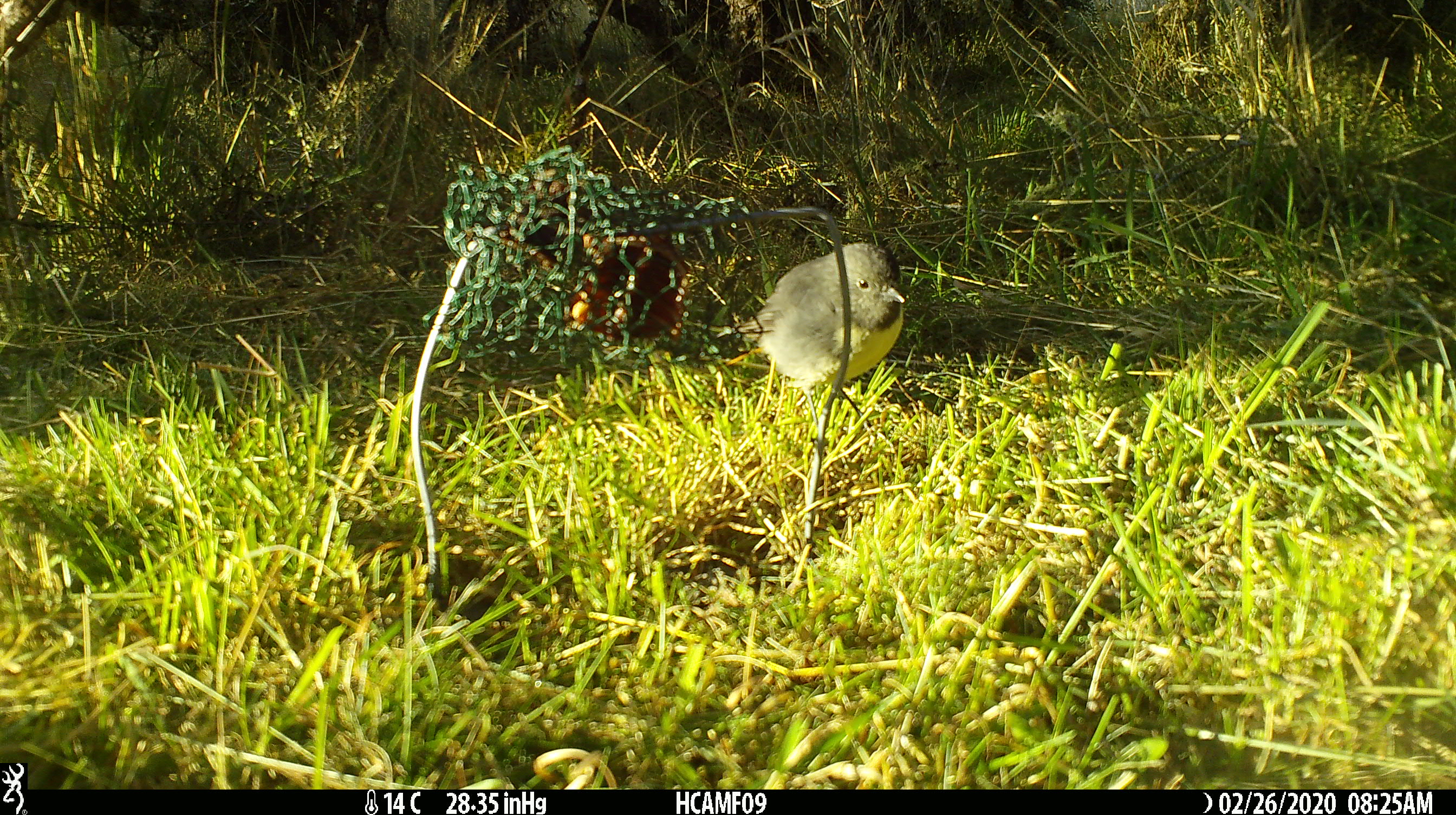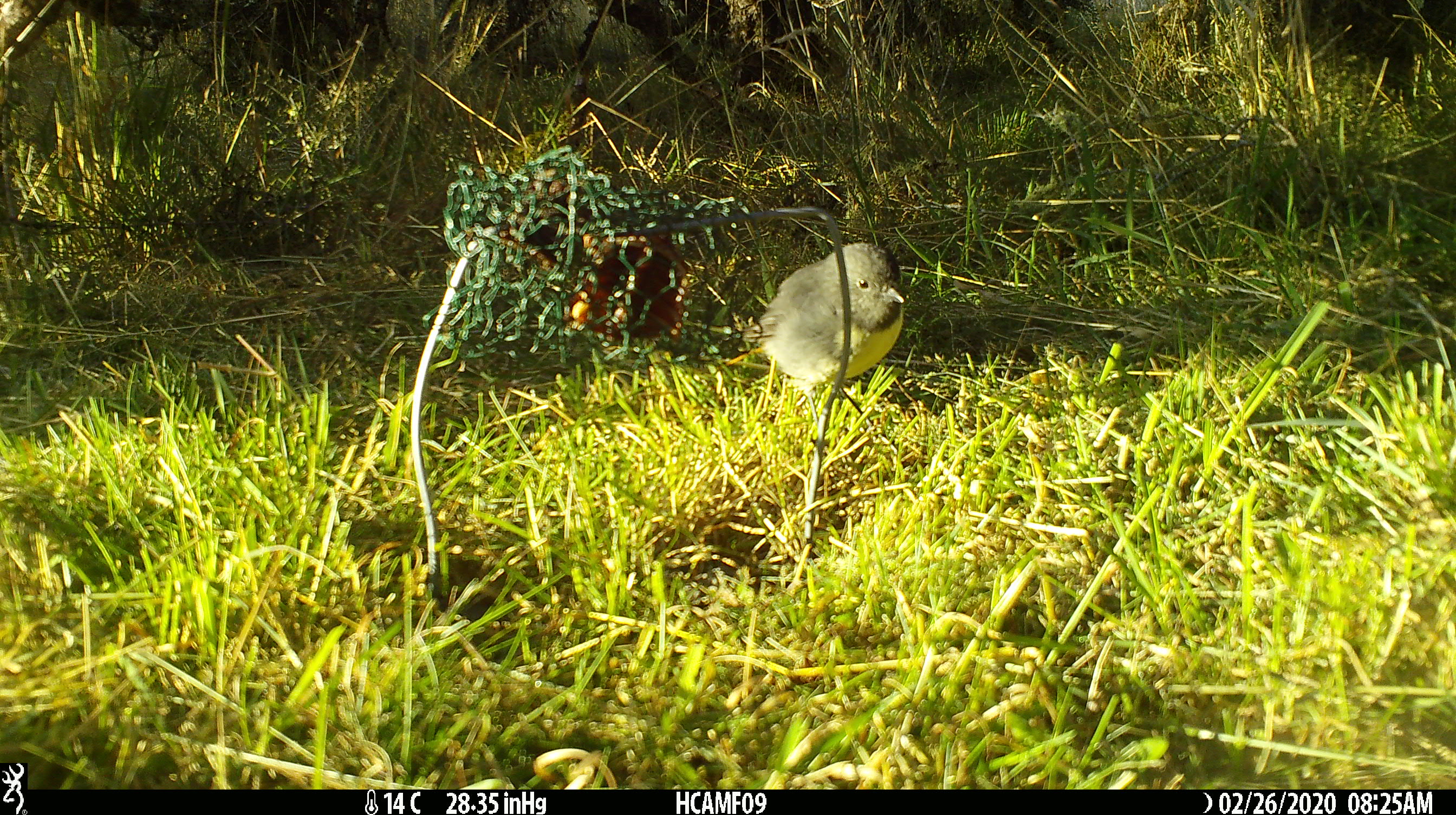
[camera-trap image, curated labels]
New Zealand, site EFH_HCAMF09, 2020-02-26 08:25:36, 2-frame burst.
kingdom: Animalia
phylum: Chordata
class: Aves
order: Passeriformes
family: Petroicidae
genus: Petroica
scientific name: Petroica australis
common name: new zealand robin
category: robin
Robin (new zealand robin) (Petroica australis).